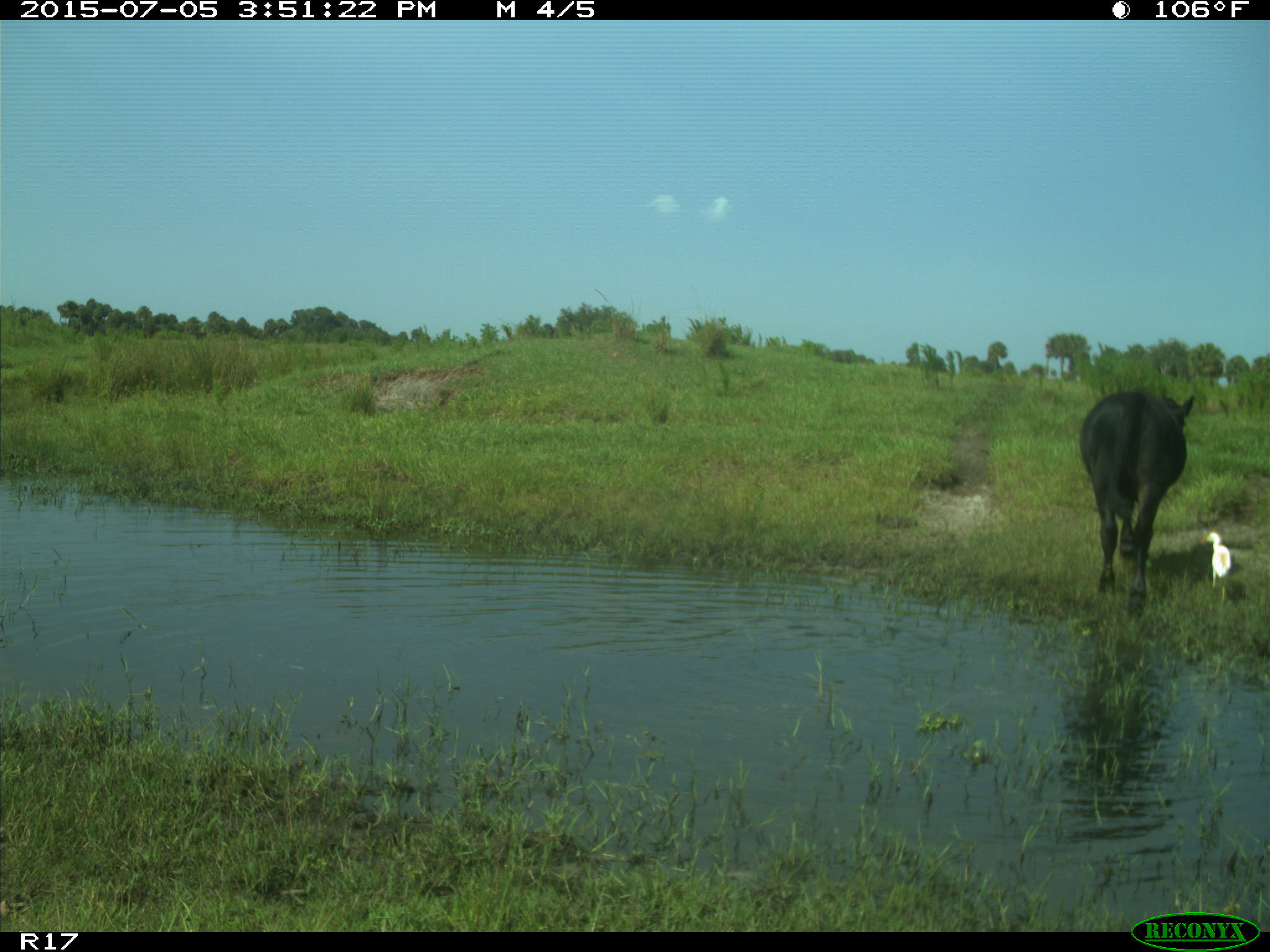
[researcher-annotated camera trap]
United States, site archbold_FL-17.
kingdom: Animalia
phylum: Chordata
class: Mammalia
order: Artiodactyla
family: Bovidae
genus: Bos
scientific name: Bos taurus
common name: domestic cow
Bos taurus (domestic cow).